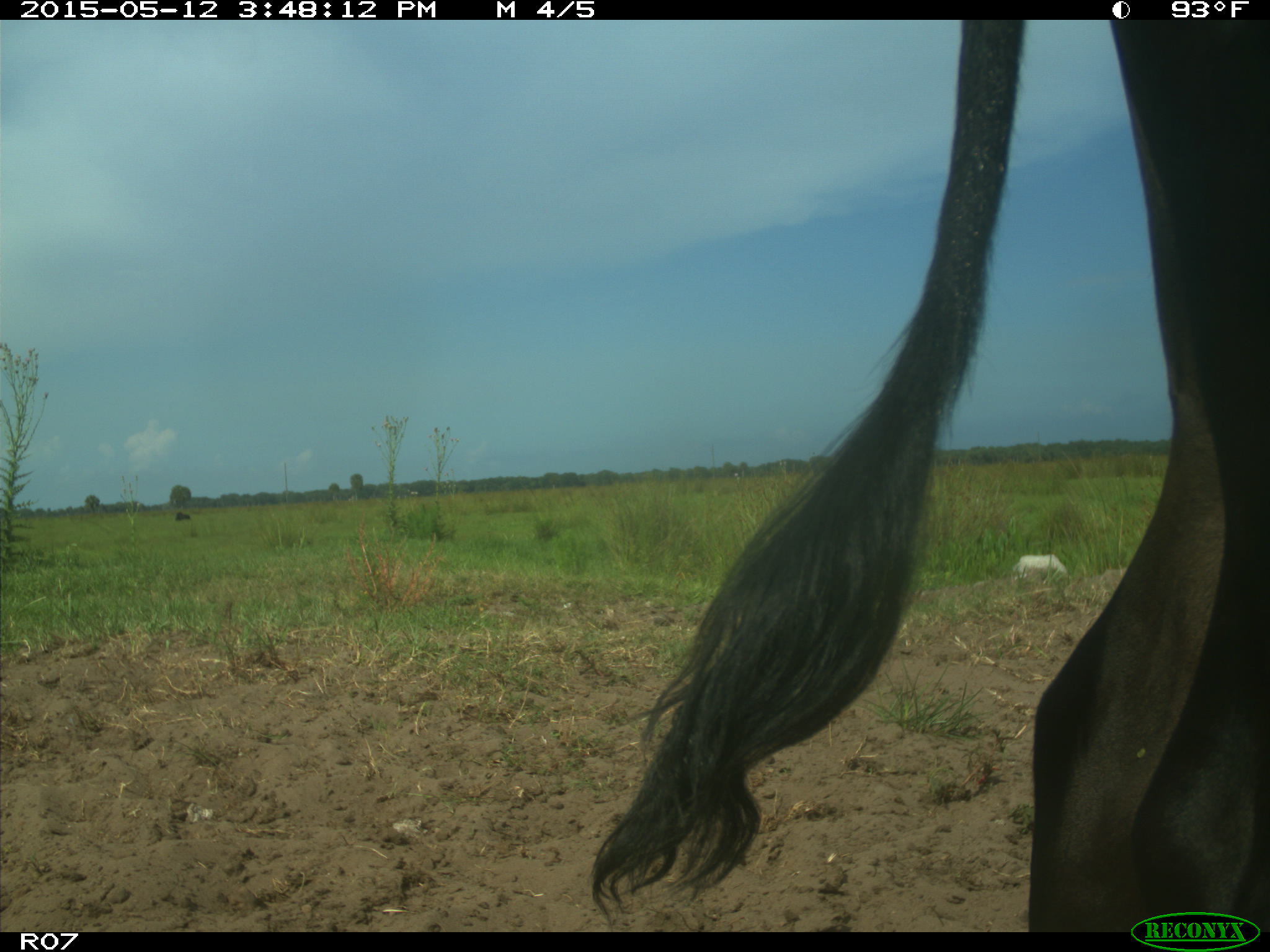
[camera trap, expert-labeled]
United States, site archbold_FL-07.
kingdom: Animalia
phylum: Chordata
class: Mammalia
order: Artiodactyla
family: Bovidae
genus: Bos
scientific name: Bos taurus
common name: domestic cow